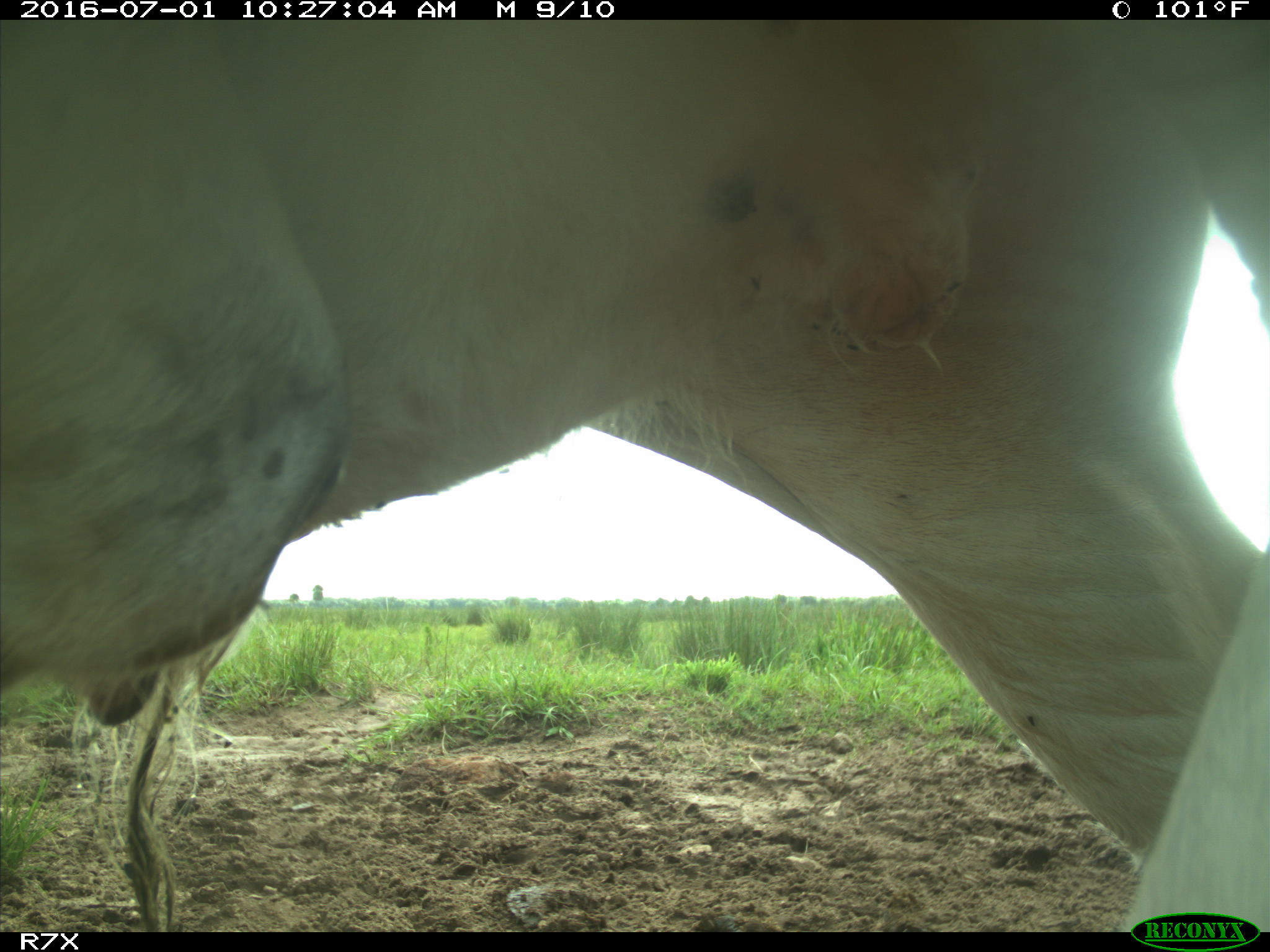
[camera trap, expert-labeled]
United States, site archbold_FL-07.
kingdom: Animalia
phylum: Chordata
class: Mammalia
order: Artiodactyla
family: Bovidae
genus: Bos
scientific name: Bos taurus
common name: domestic cow